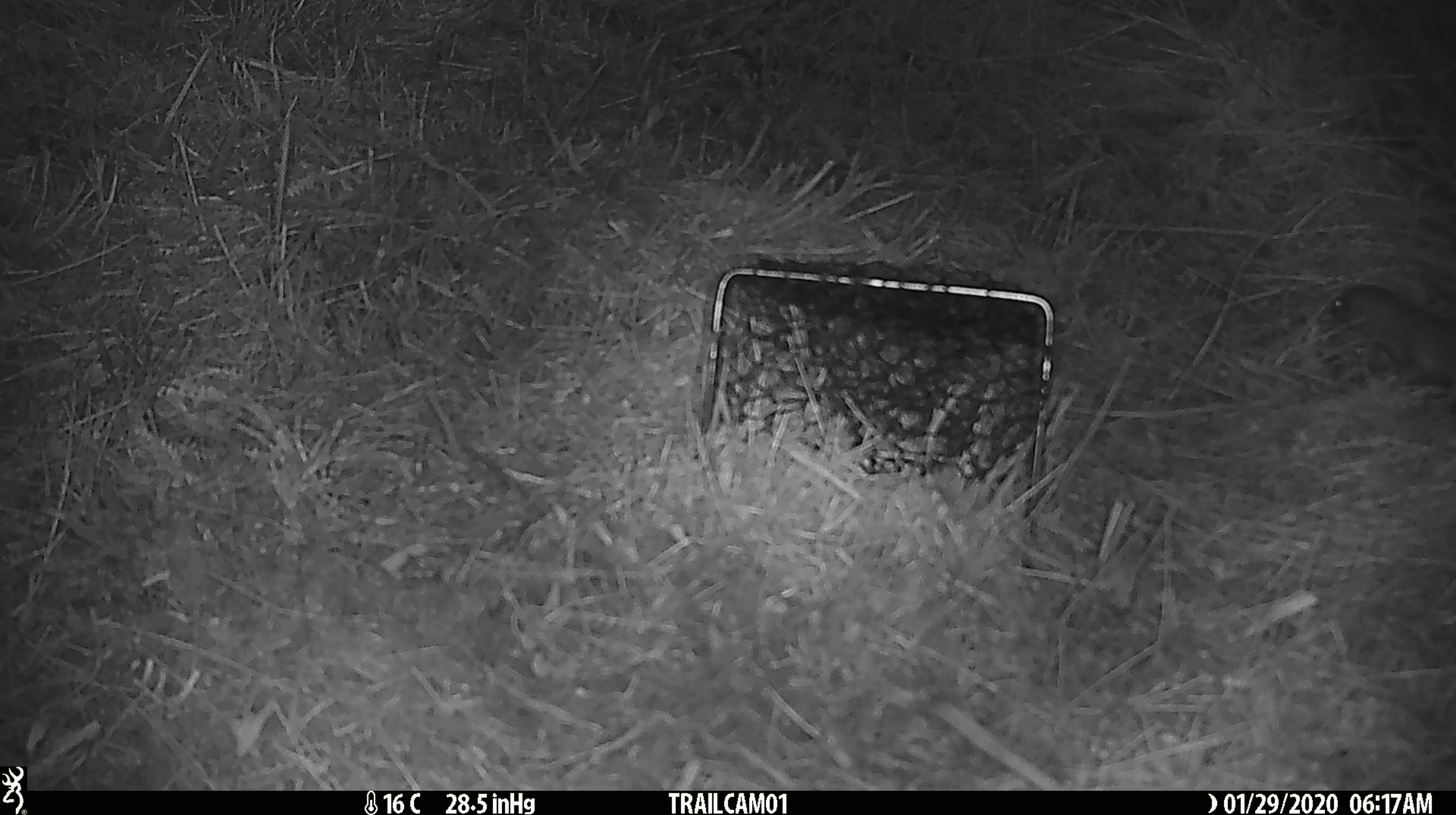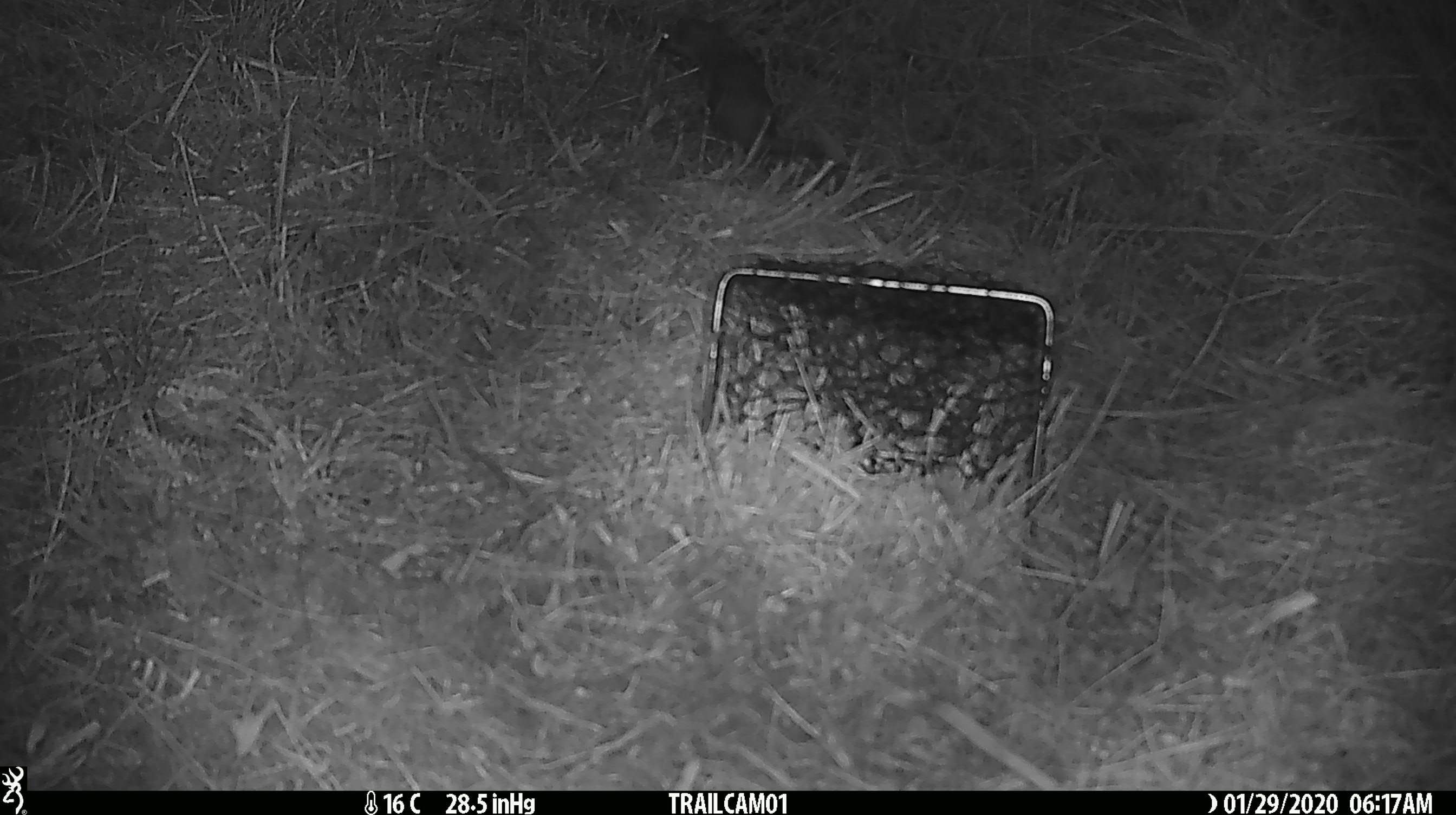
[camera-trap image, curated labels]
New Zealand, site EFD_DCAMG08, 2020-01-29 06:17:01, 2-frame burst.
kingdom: Animalia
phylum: Chordata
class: Mammalia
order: Rodentia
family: Muridae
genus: Mus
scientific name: Mus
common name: mouse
Mouse (Mus).